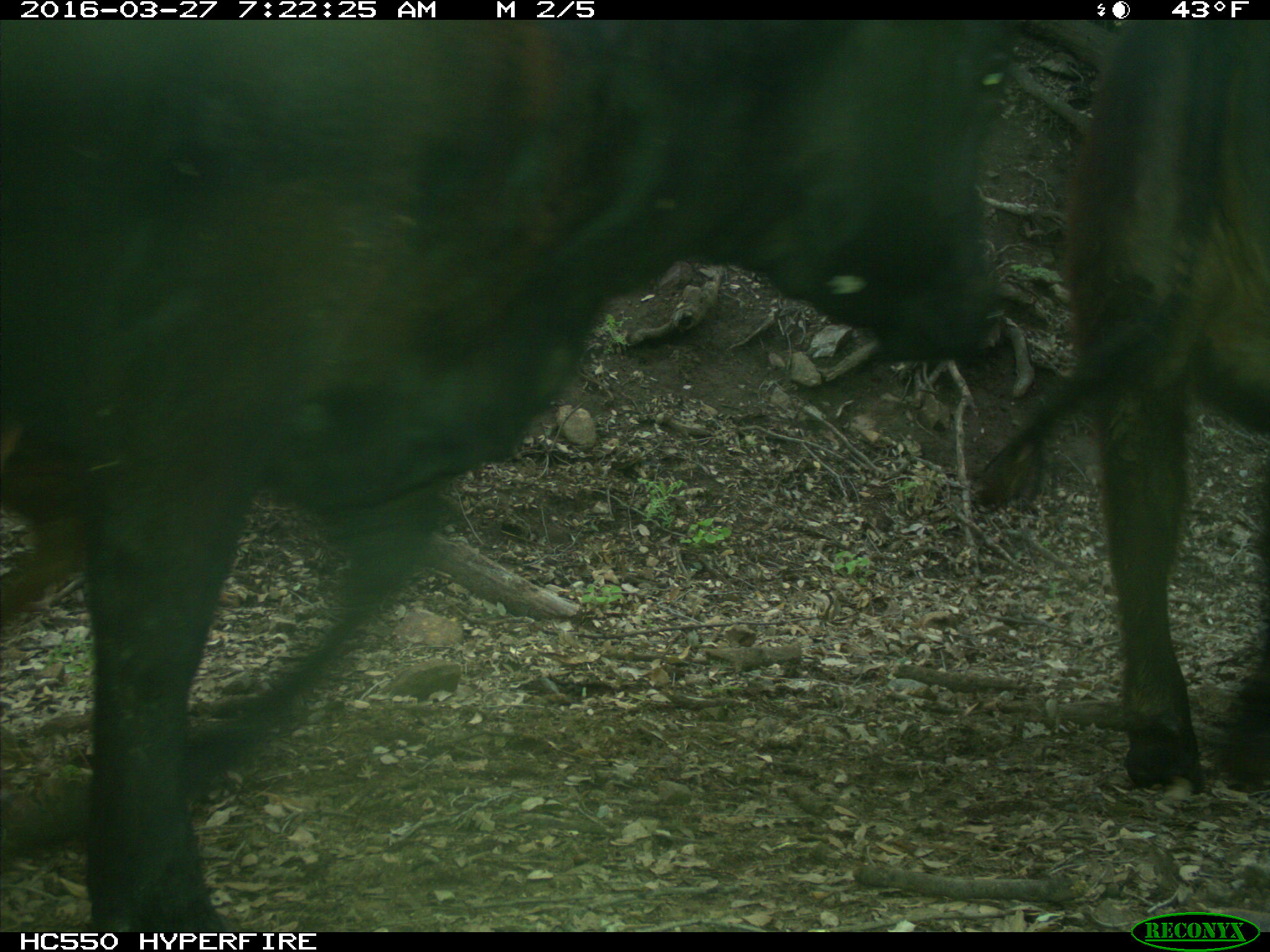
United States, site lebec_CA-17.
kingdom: Animalia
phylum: Chordata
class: Mammalia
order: Artiodactyla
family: Bovidae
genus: Bos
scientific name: Bos taurus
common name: domestic cow